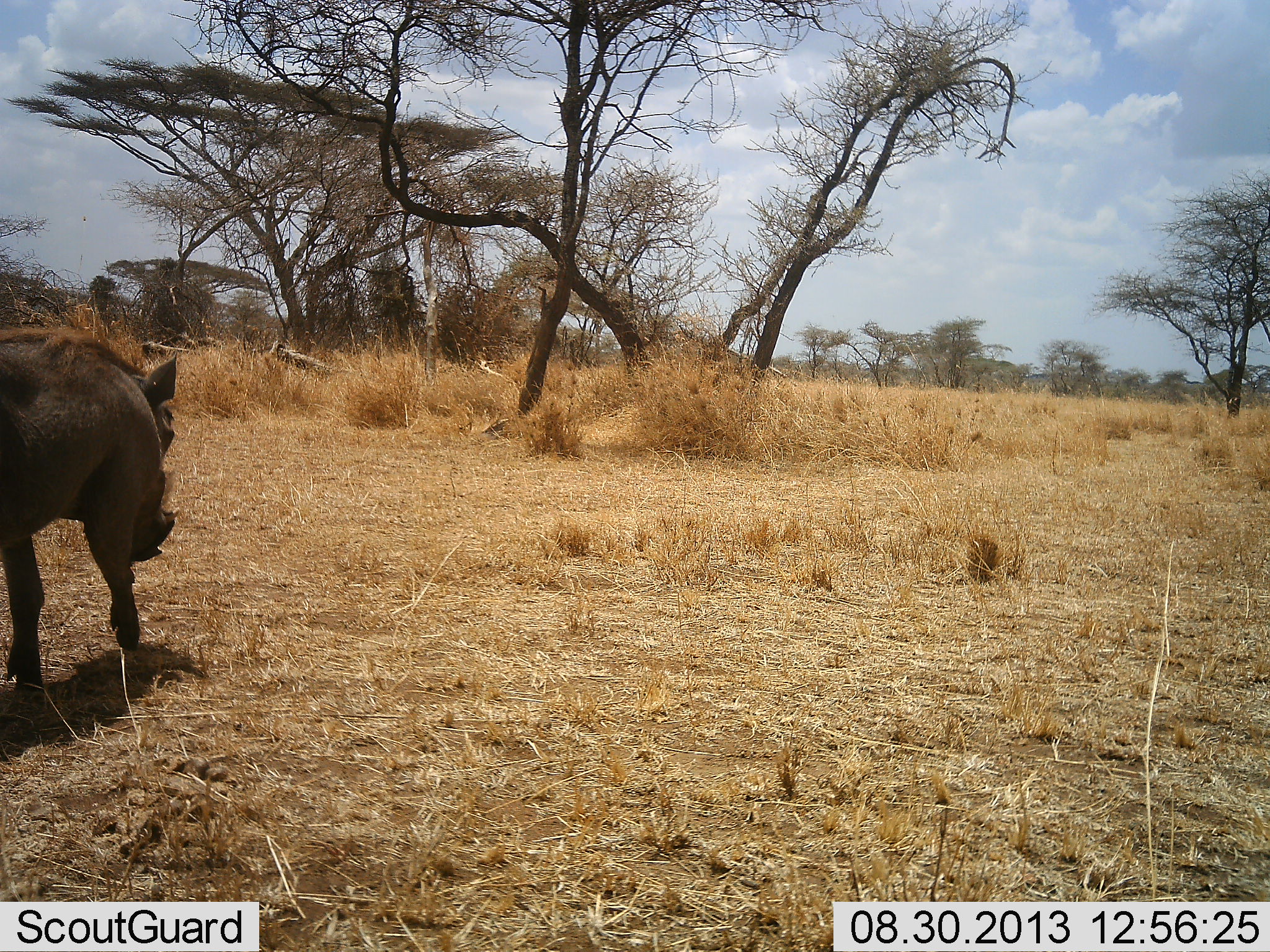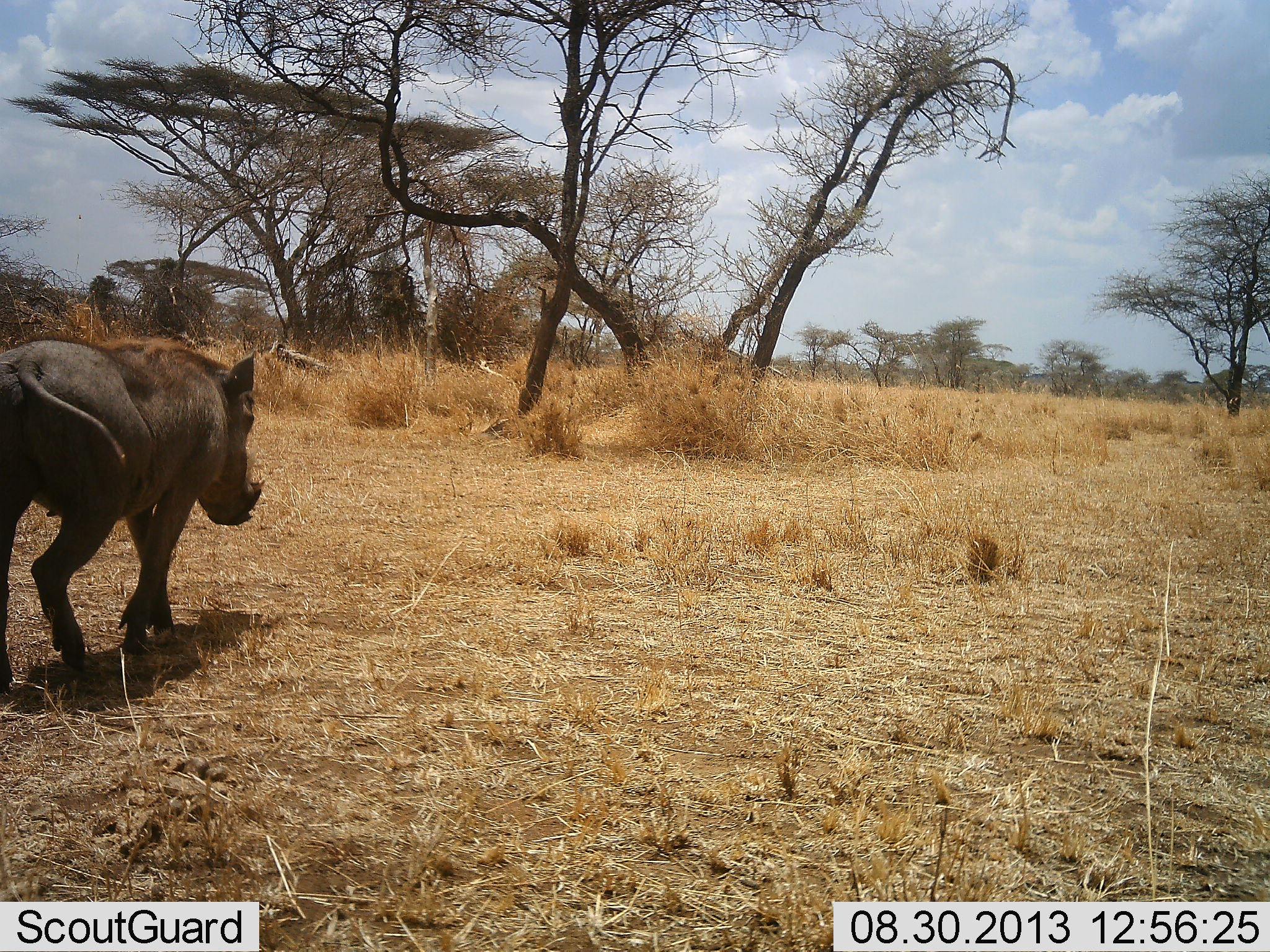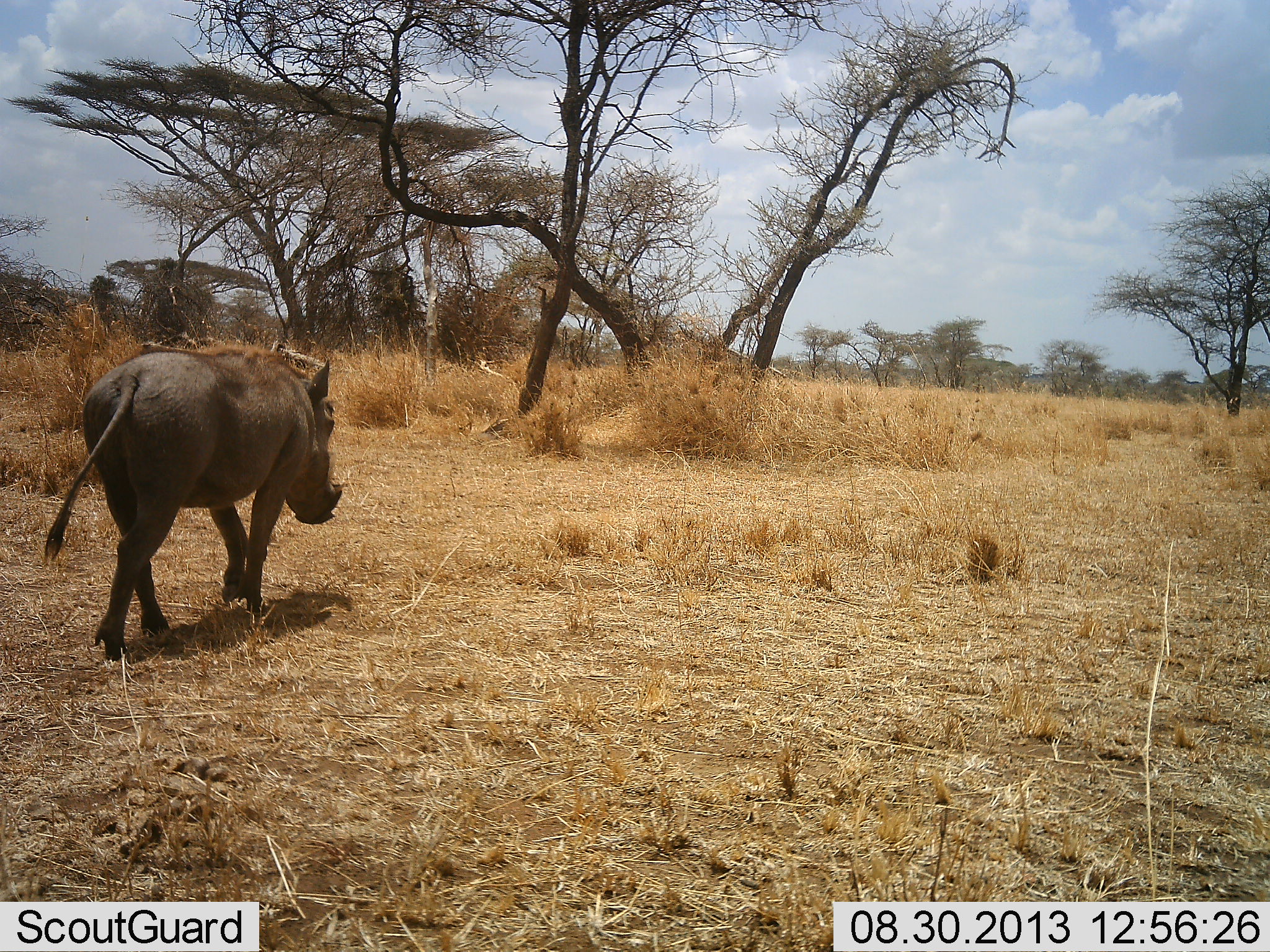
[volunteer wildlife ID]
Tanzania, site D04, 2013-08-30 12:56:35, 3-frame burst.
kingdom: Animalia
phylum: Chordata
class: Mammalia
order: Artiodactyla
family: Suidae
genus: Phacochoerus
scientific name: Phacochoerus africanus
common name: warthog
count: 1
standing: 0%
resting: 0%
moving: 100%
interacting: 0%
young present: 0%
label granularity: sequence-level